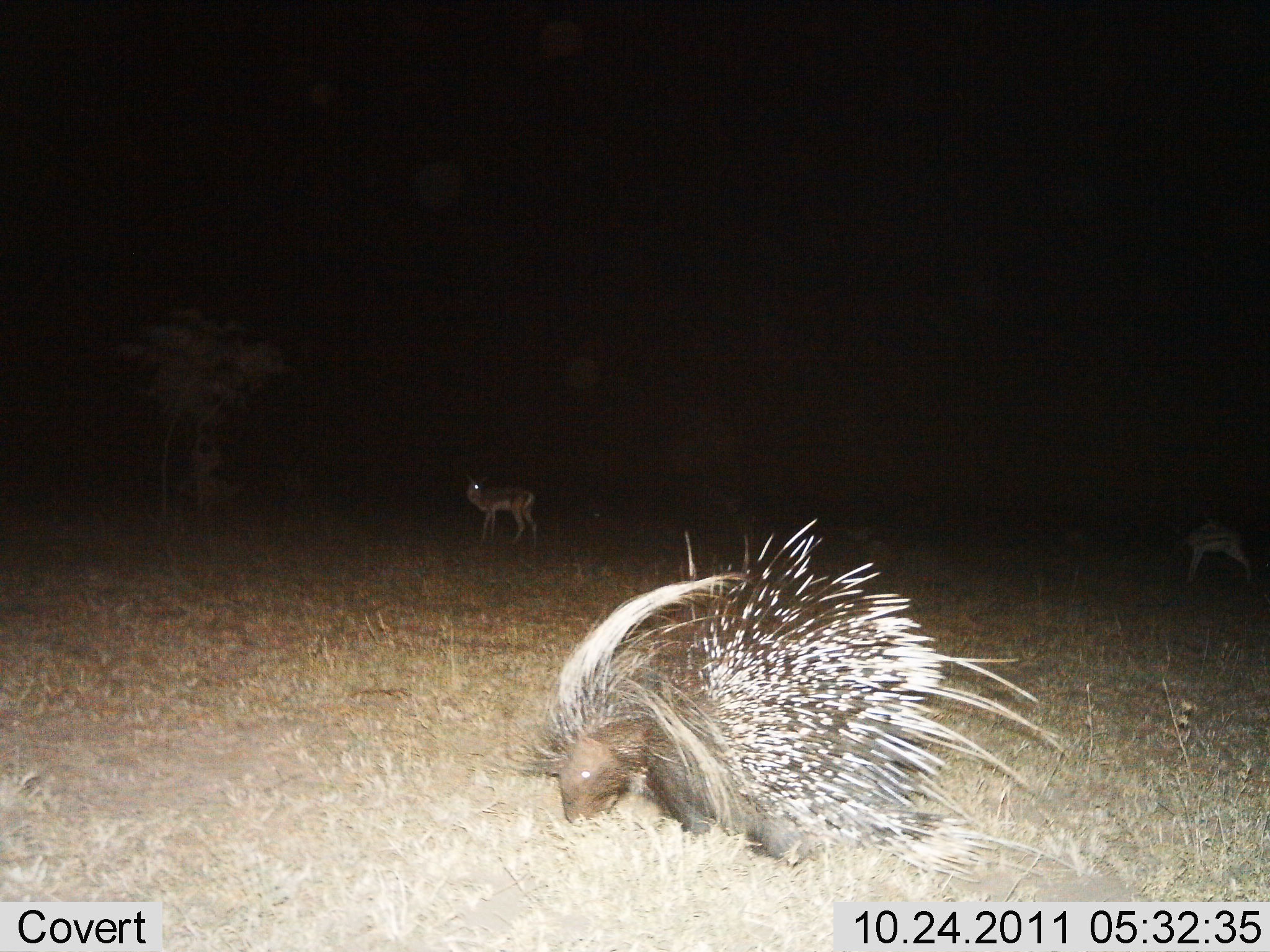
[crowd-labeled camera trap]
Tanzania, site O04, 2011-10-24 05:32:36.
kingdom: Animalia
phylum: Chordata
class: Mammalia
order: Artiodactyla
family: Bovidae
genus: Eudorcas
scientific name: Eudorcas thomsonii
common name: thomson's gazelle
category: gazellethomsons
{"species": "gazellethomsons (thomson's gazelle) (Eudorcas thomsonii)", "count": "2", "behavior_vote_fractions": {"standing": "100%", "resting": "0%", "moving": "0%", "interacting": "0%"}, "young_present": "0%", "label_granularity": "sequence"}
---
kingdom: Animalia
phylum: Chordata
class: Mammalia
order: Rodentia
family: Hystricidae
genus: Hystrix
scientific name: Hystrix cristata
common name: crested porcupine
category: porcupine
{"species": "porcupine (crested porcupine) (Hystrix cristata)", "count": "1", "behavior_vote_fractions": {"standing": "30%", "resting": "0%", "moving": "4%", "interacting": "0%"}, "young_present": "0%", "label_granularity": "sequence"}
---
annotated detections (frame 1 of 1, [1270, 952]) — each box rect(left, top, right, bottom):
animal: rect(507, 519, 1072, 902); rect(461, 471, 541, 551); rect(1175, 521, 1256, 588)